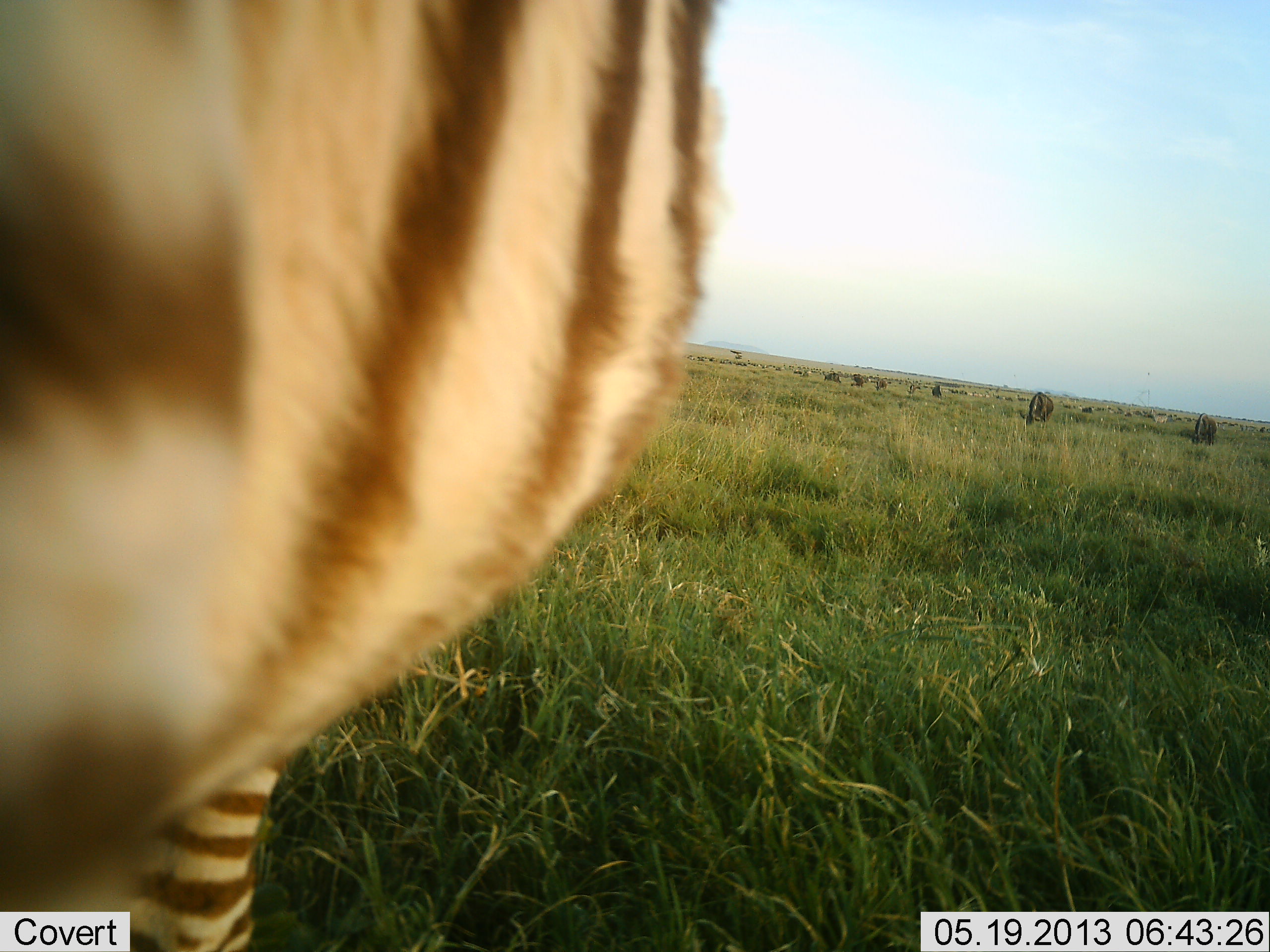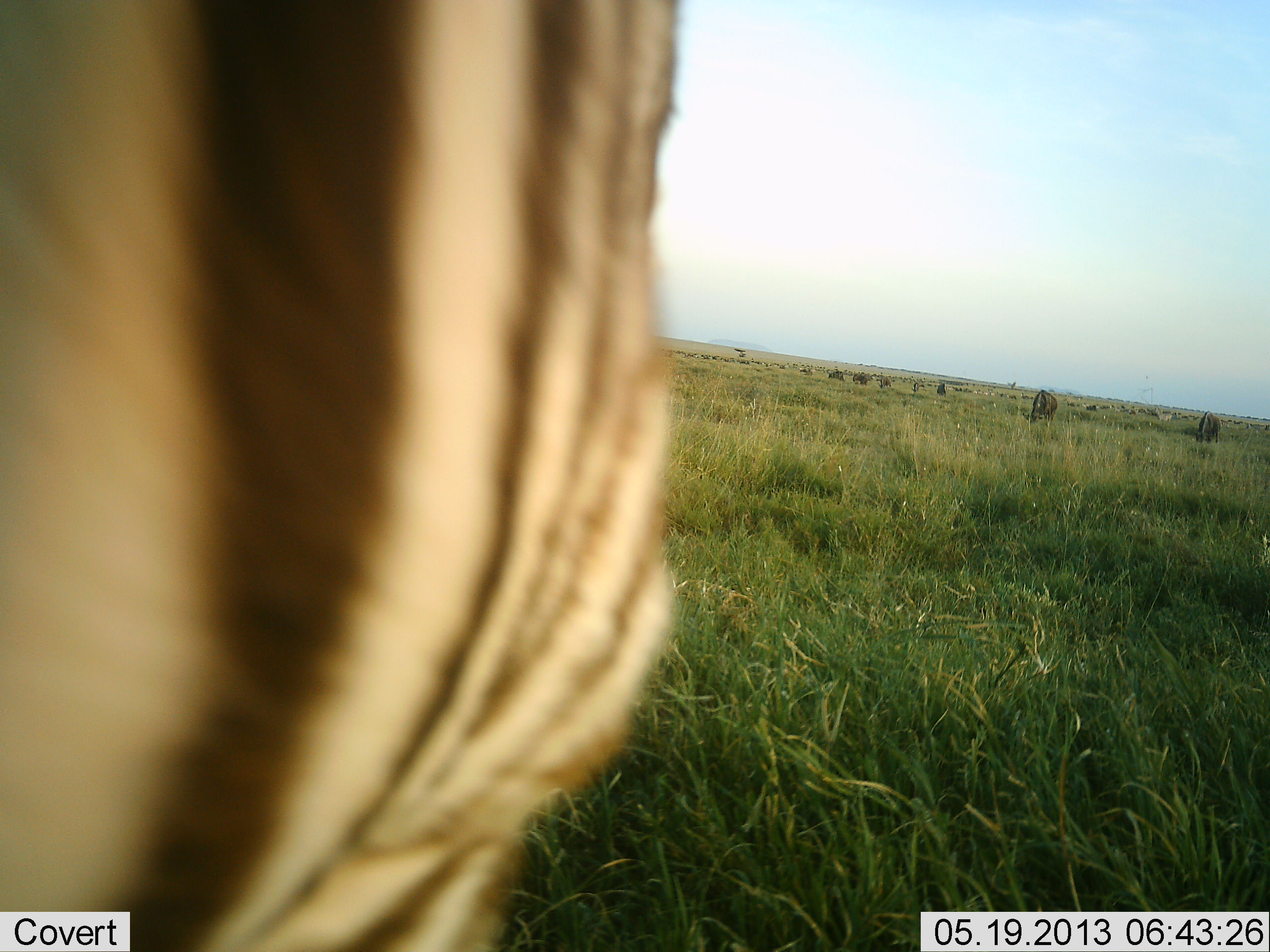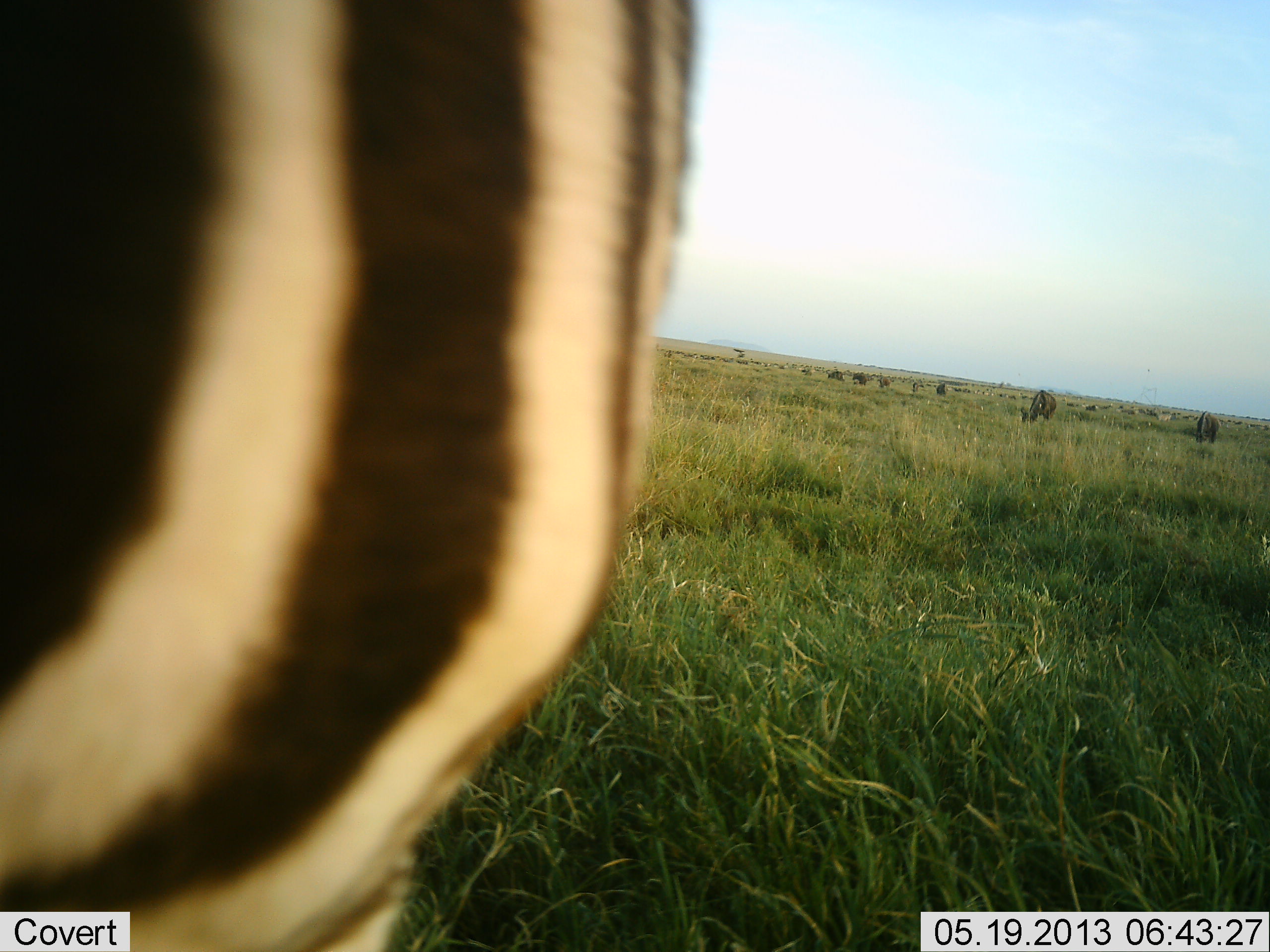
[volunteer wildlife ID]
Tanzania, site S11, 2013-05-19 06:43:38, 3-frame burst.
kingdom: Animalia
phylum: Chordata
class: Mammalia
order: Perissodactyla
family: Equidae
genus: Equus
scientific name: Equus quagga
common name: plains zebra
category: zebra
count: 1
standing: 74%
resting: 0%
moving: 18%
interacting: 0%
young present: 0%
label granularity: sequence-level